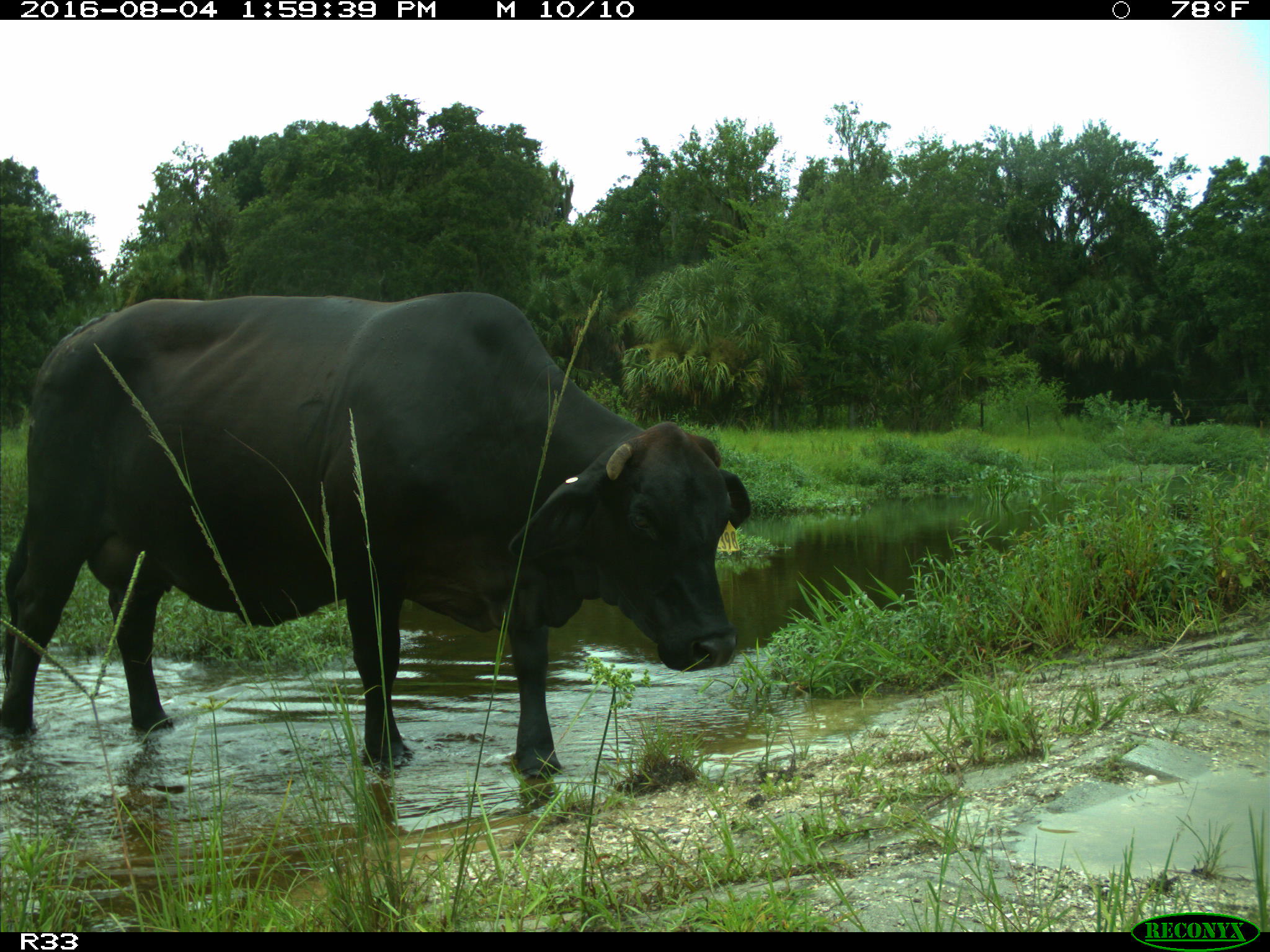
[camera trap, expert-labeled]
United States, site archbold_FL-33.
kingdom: Animalia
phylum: Chordata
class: Mammalia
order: Artiodactyla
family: Bovidae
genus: Bos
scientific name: Bos taurus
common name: domestic cow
Bos taurus (domestic cow).